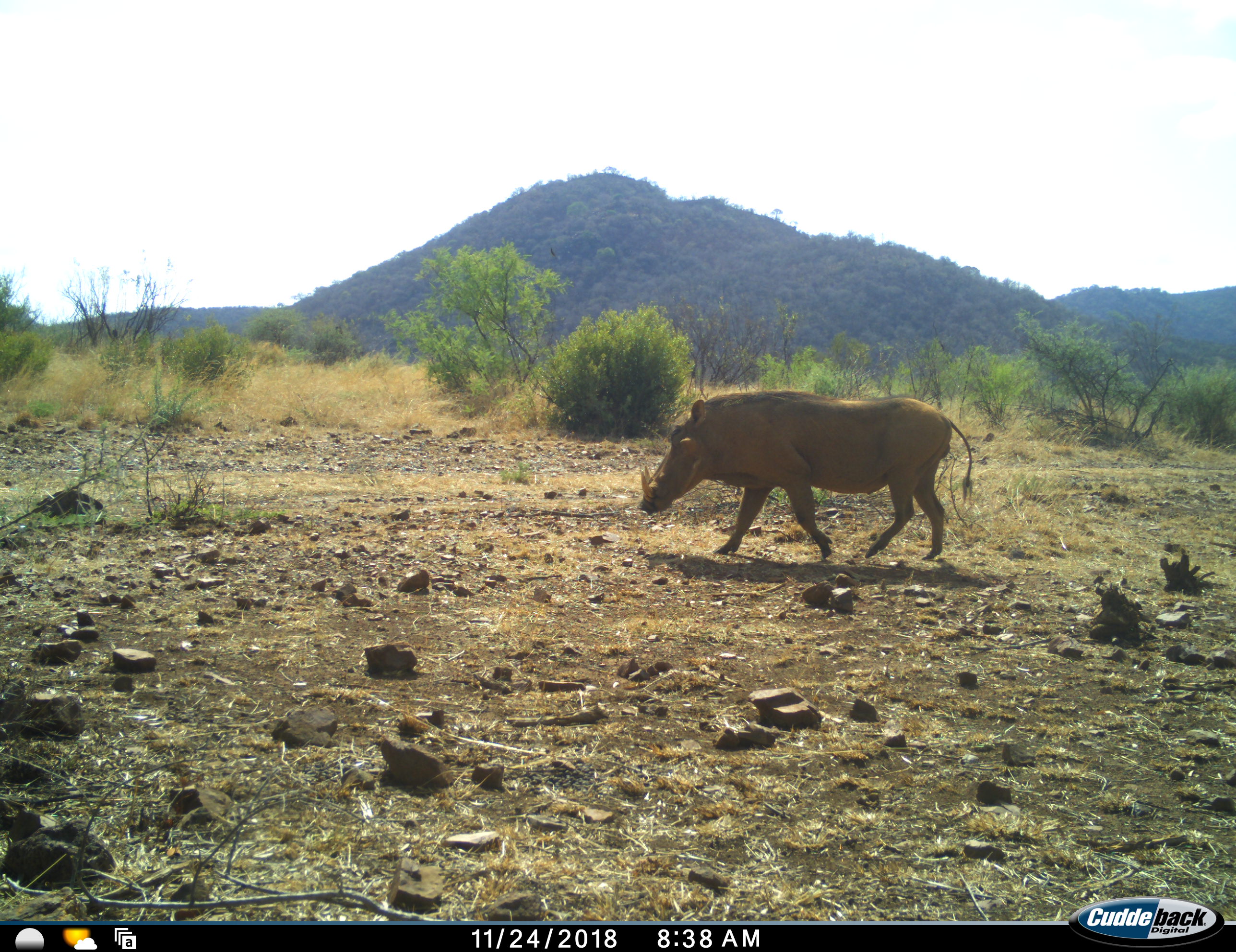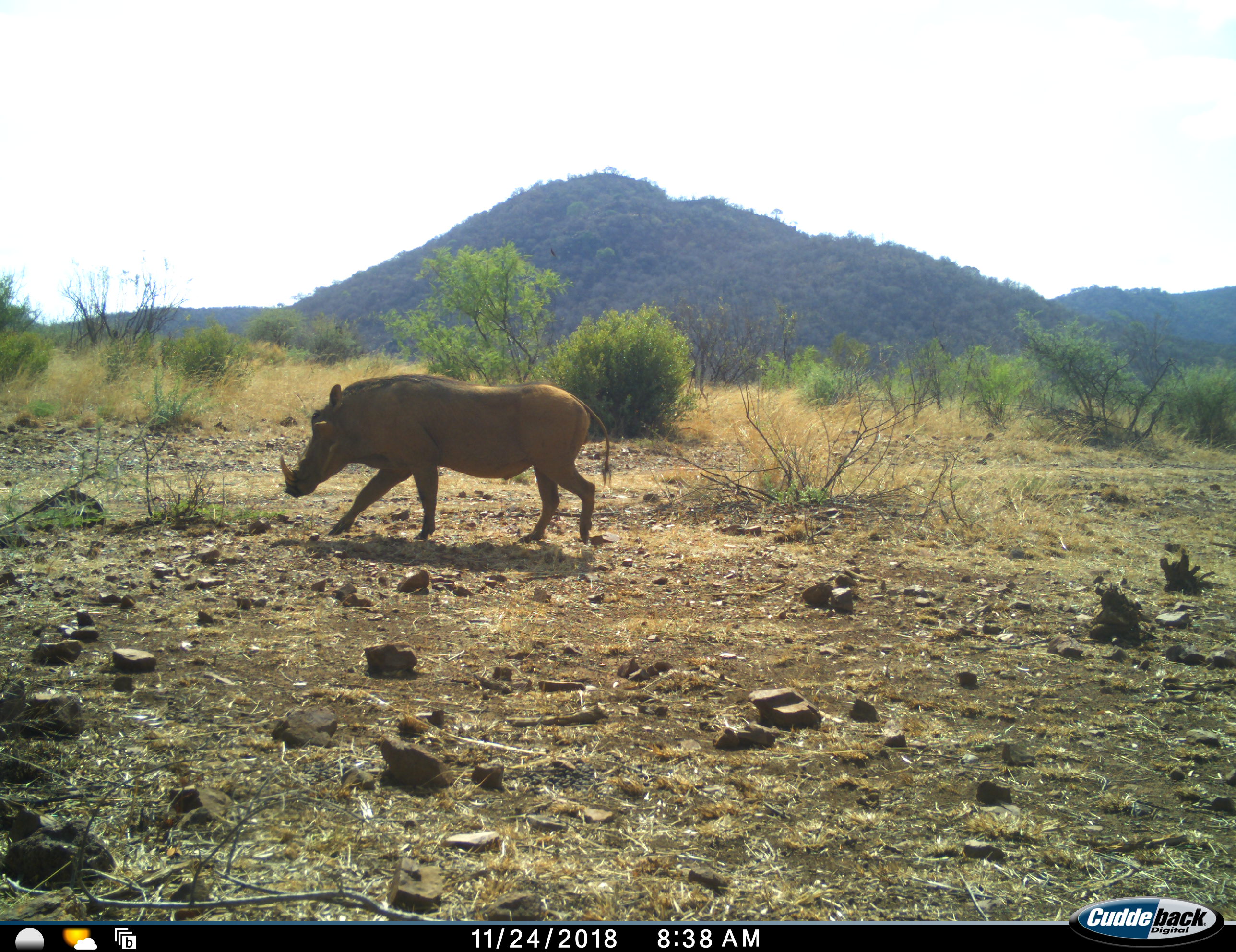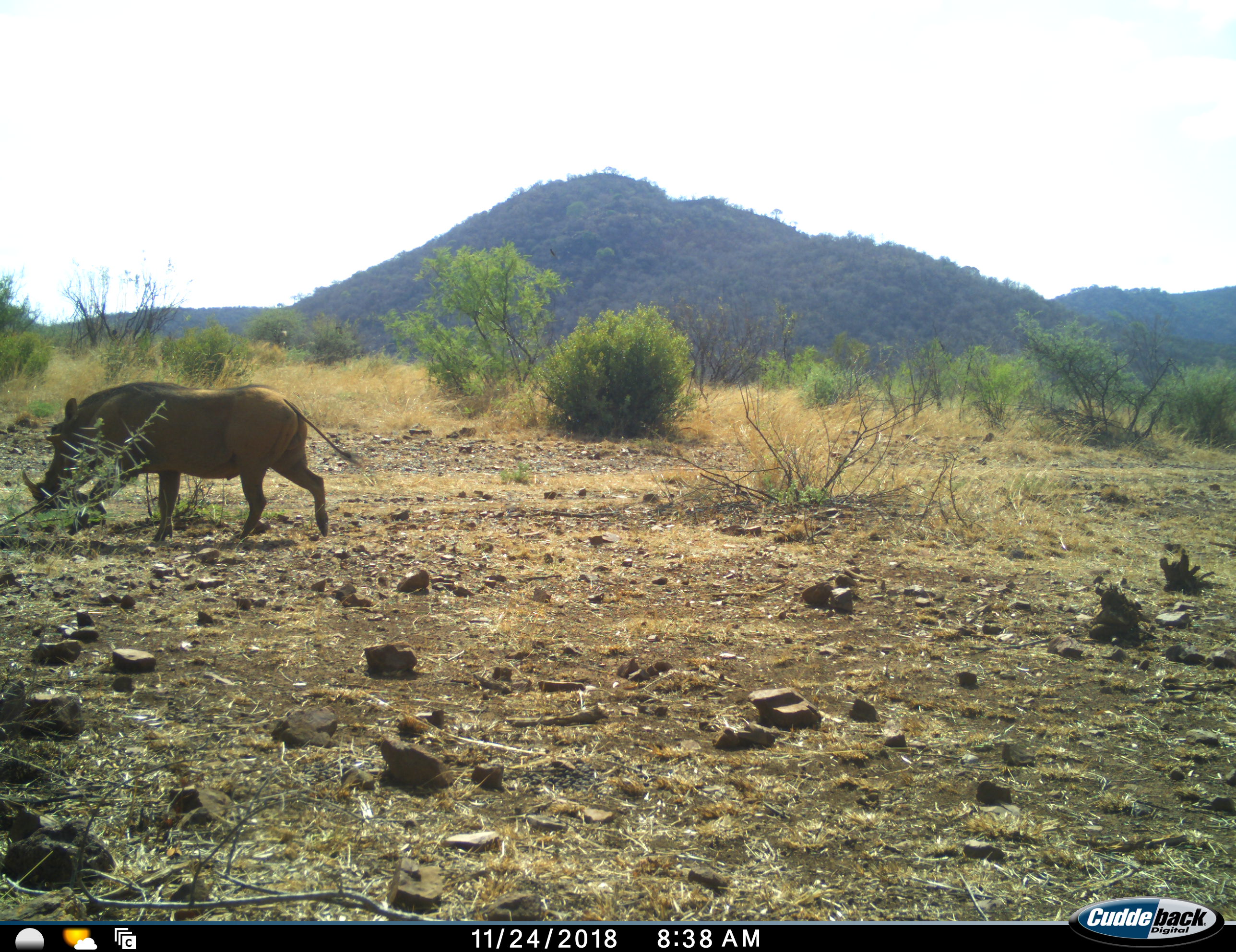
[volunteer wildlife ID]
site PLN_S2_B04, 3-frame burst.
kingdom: Animalia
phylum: Chordata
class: Mammalia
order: Artiodactyla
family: Suidae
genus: Phacochoerus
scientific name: Phacochoerus africanus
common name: warthog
Warthog (Phacochoerus africanus), count 1. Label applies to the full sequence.